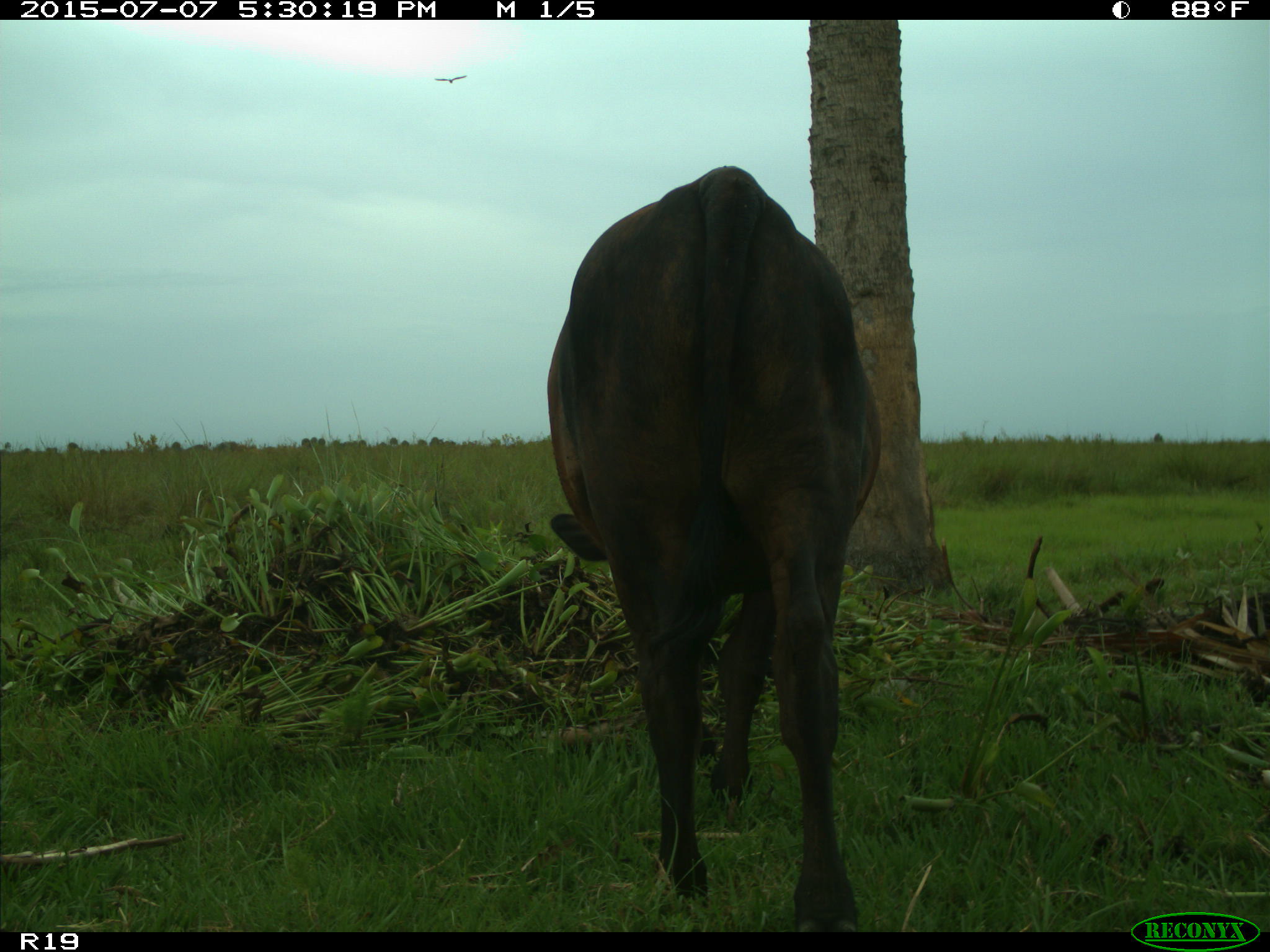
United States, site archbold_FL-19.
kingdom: Animalia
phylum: Chordata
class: Mammalia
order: Artiodactyla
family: Bovidae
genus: Bos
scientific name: Bos taurus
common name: domestic cow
Bos taurus (domestic cow).